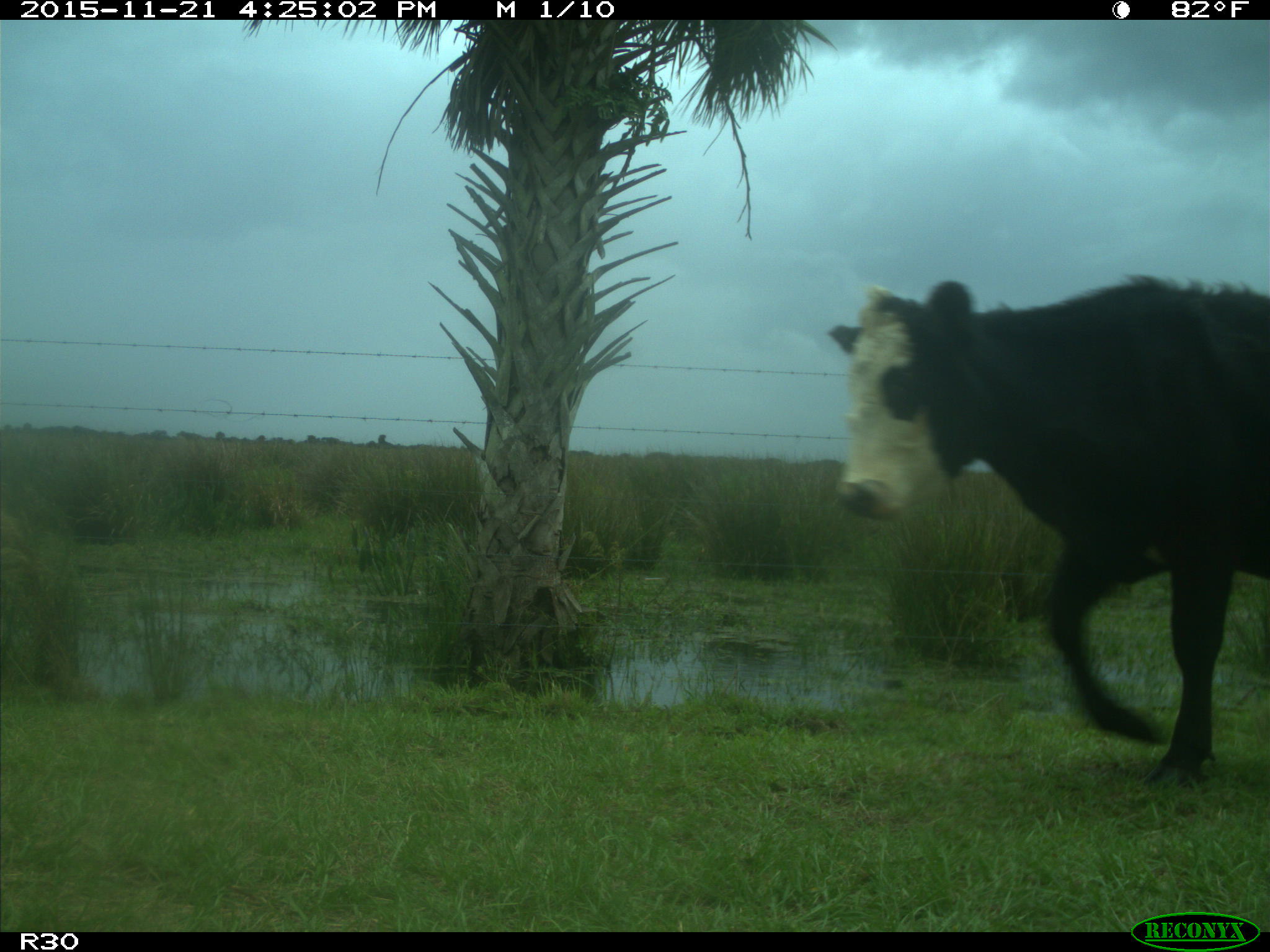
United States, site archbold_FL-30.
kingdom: Animalia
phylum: Chordata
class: Mammalia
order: Artiodactyla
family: Bovidae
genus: Bos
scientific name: Bos taurus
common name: domestic cow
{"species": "Bos taurus (domestic cow)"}